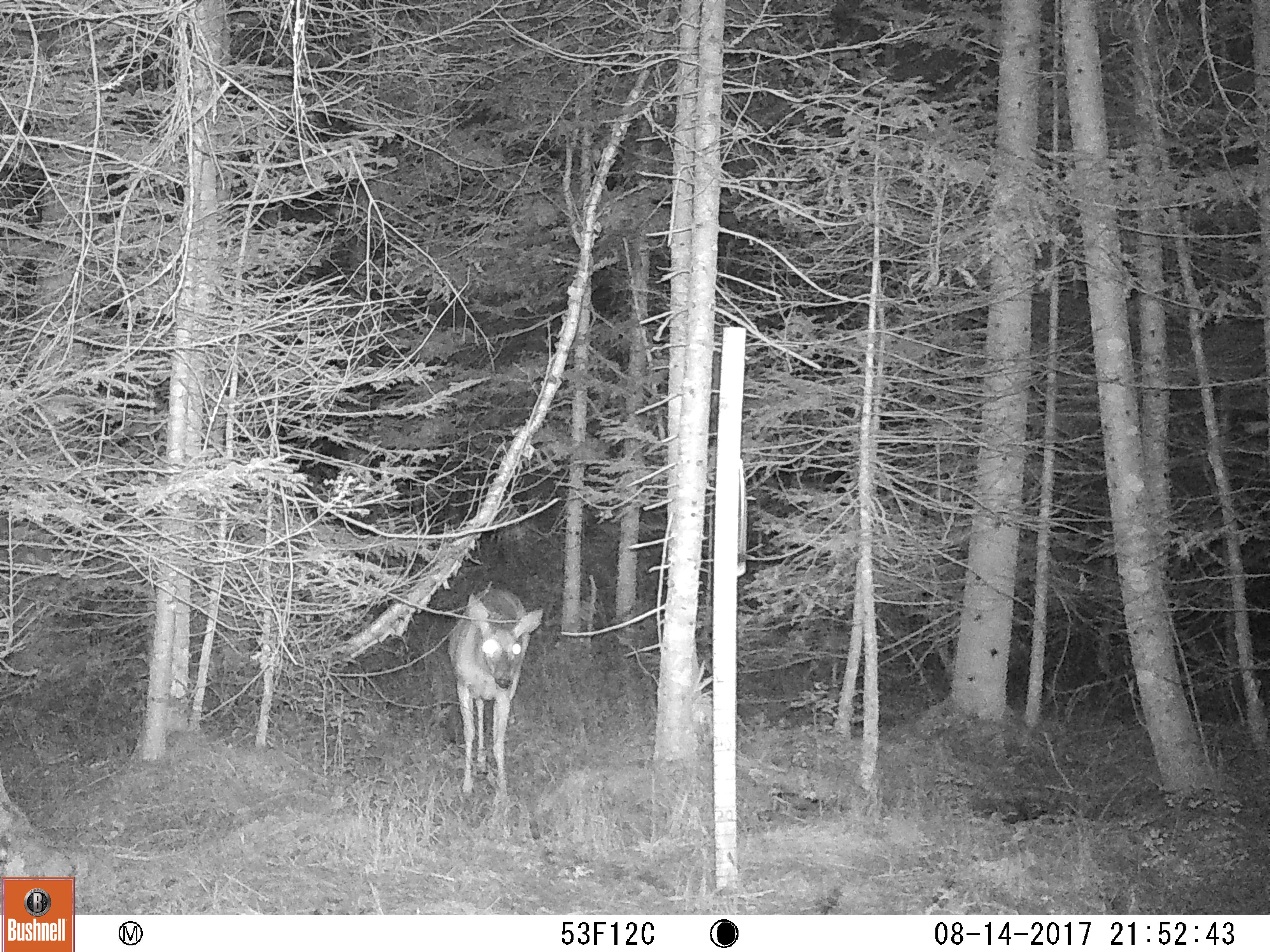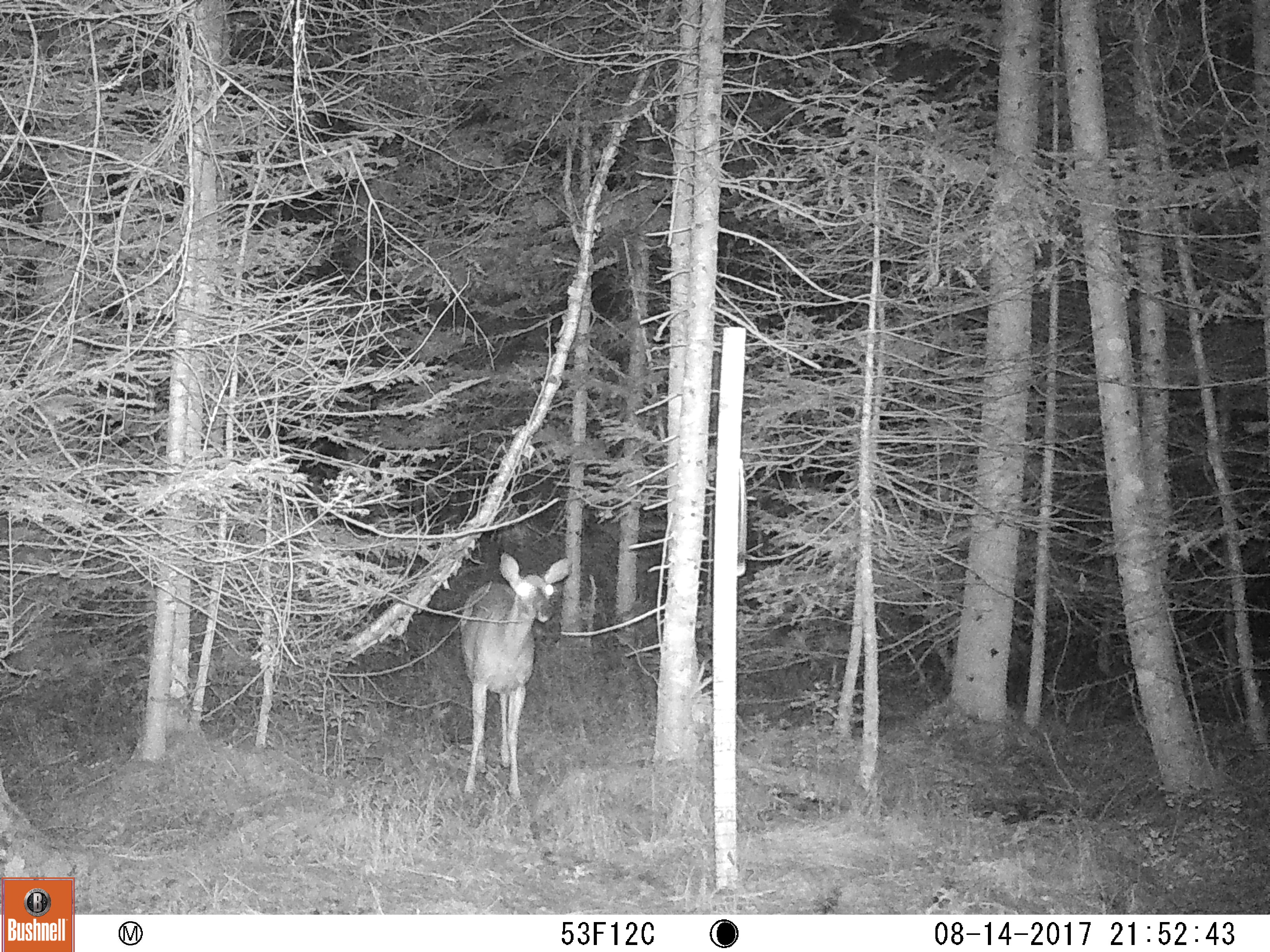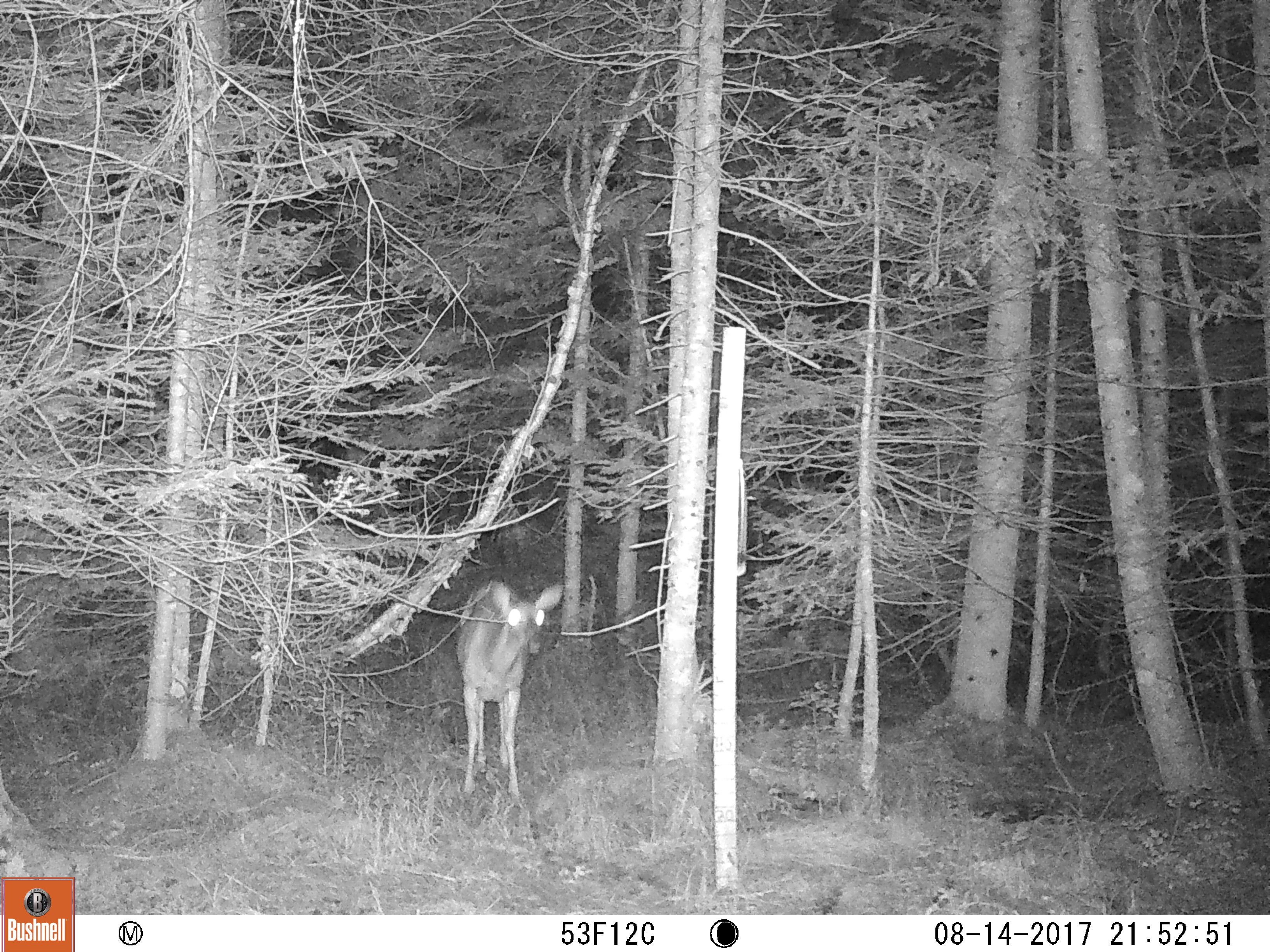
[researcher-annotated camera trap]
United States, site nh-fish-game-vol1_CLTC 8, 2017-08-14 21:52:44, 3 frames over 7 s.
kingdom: Animalia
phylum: Chordata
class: Mammalia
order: Artiodactyla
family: Cervidae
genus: Odocoileus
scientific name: Odocoileus virginianus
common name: white-tailed deer